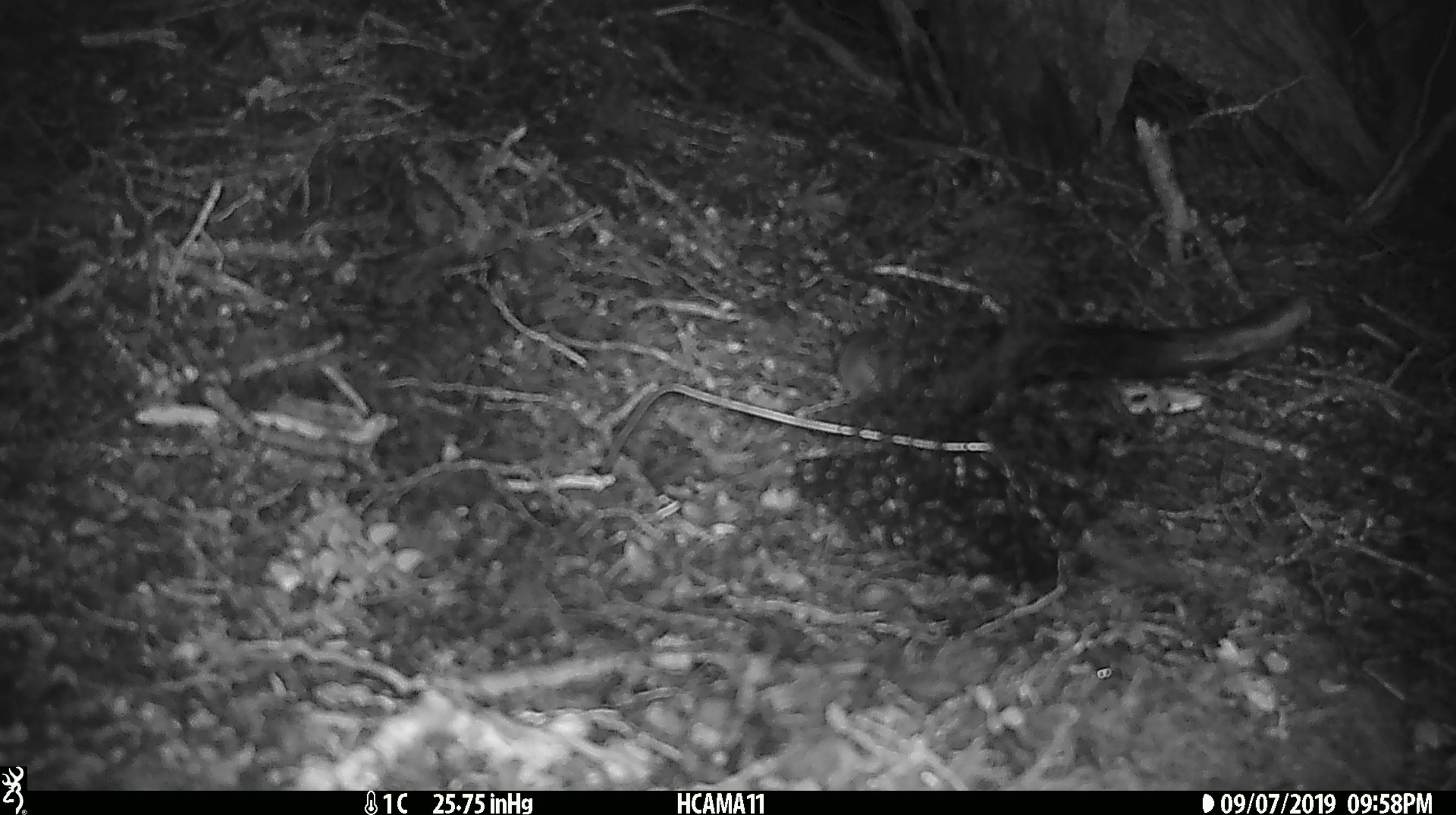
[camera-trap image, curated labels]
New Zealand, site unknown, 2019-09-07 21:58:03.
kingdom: Animalia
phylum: Chordata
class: Mammalia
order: Rodentia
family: Muridae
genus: Mus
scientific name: Mus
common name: mouse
Mouse (Mus).